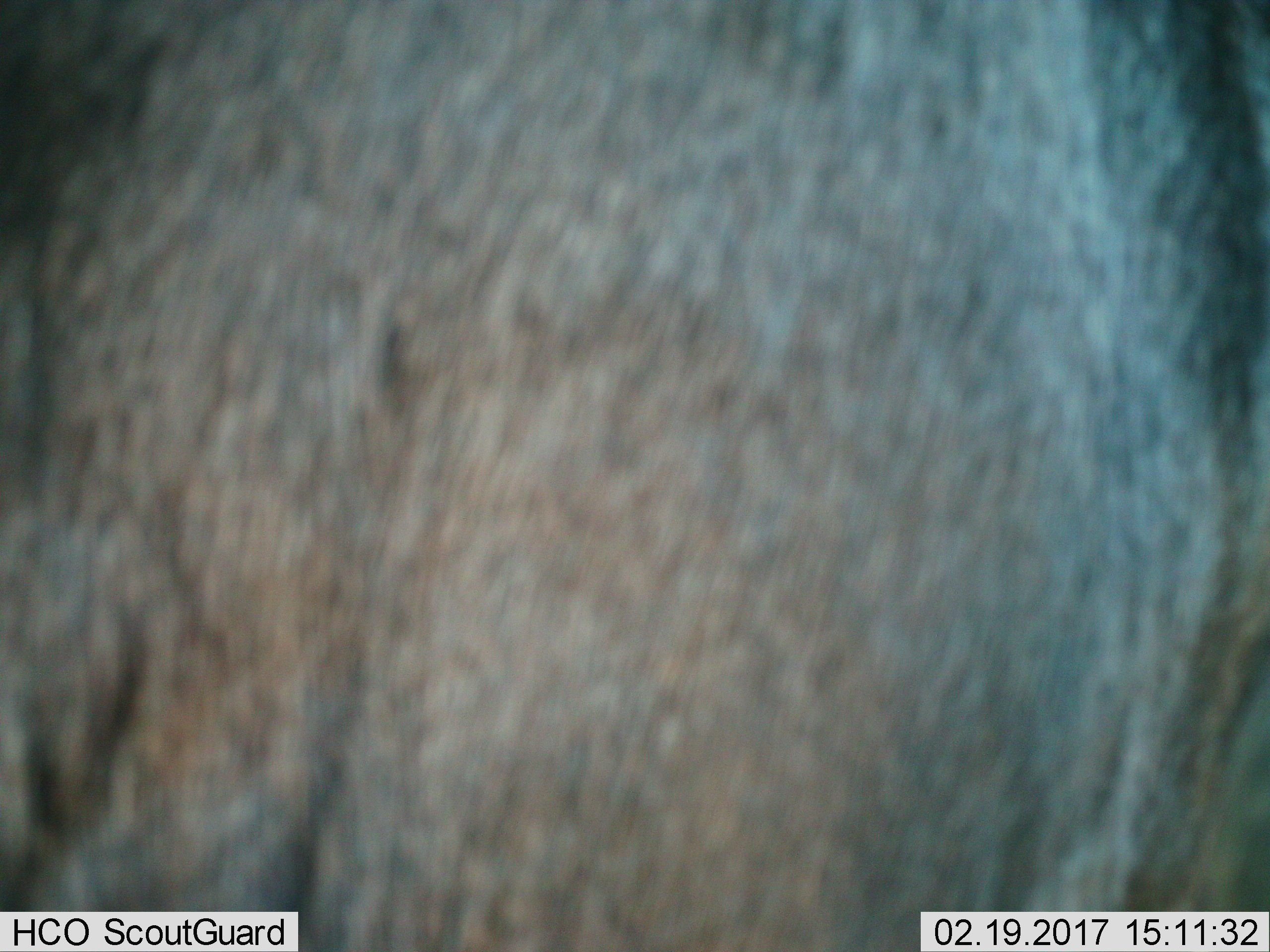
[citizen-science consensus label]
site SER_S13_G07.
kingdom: Animalia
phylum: Chordata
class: Mammalia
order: Artiodactyla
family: Bovidae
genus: Connochaetes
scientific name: Connochaetes taurinus taurinus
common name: blue wildebeest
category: wildebeestblue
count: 1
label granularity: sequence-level